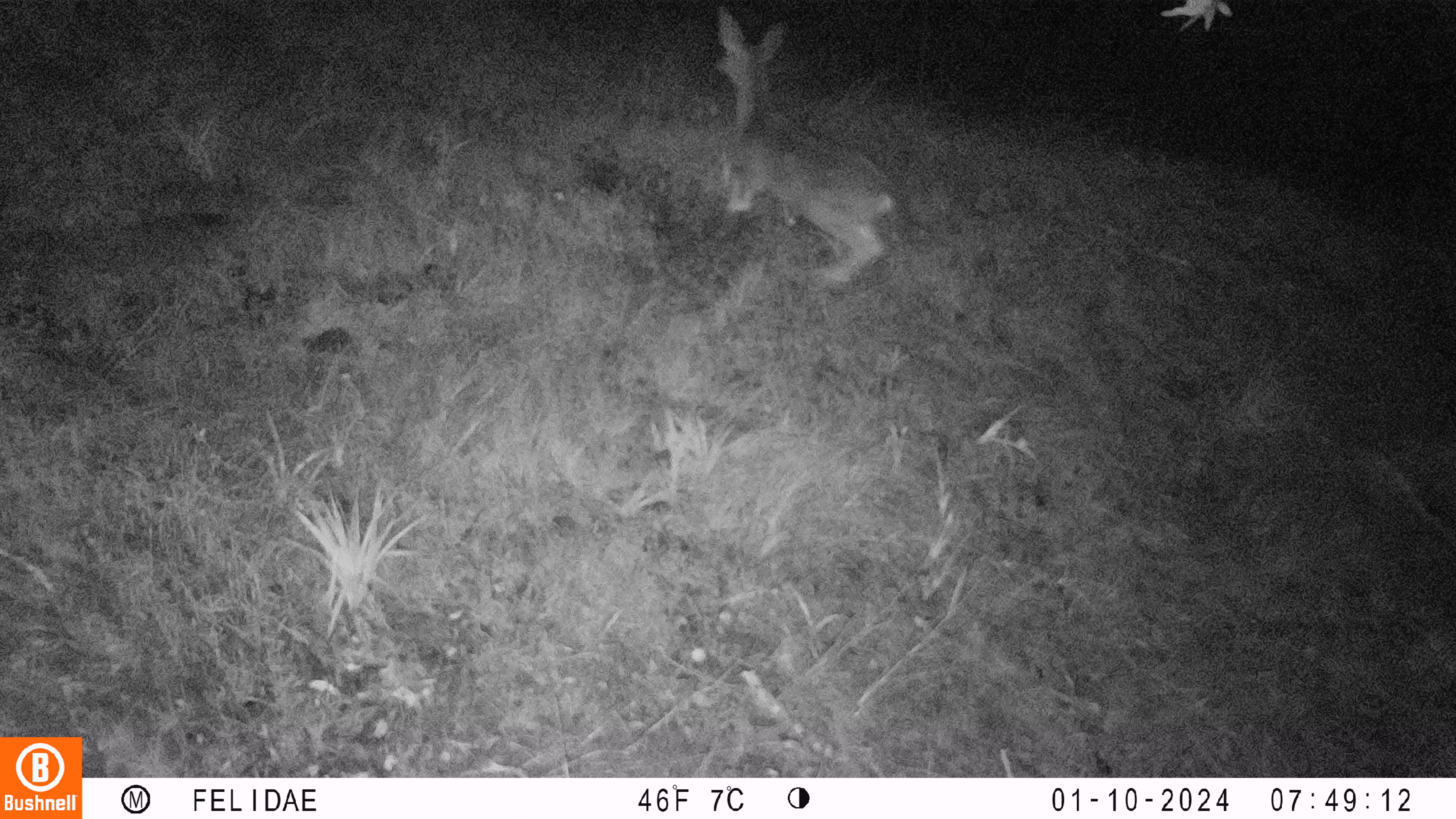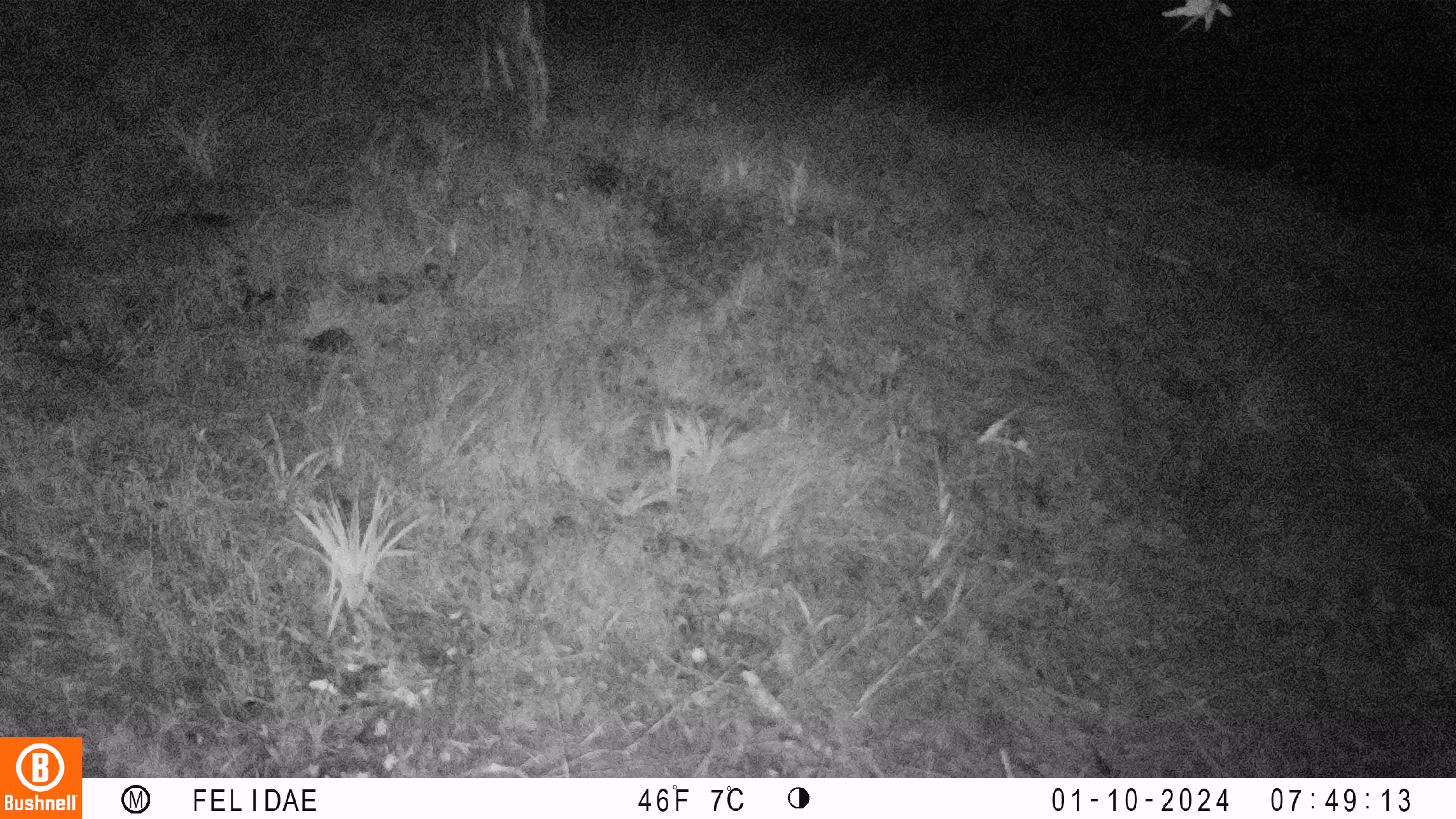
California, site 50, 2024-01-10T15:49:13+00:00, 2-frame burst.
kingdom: Animalia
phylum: Chordata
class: Mammalia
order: Artiodactyla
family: Cervidae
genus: Odocoileus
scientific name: Odocoileus hemionus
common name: mule deer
Mule deer (Odocoileus hemionus).